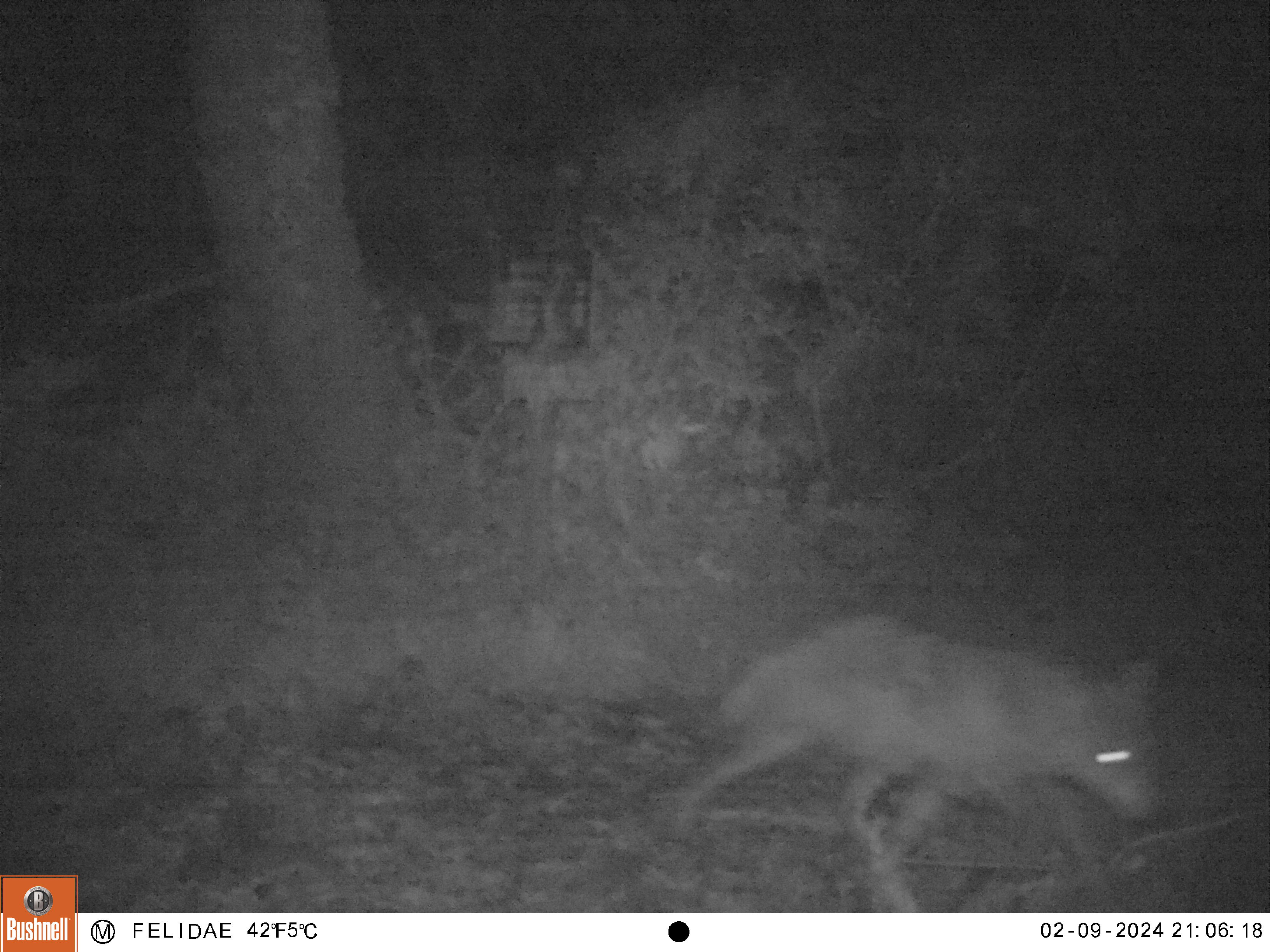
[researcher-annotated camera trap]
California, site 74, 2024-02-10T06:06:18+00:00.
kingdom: Animalia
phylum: Chordata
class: Mammalia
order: Carnivora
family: Canidae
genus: Canis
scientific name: Canis latrans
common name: coyote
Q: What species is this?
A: Coyote (Canis latrans).